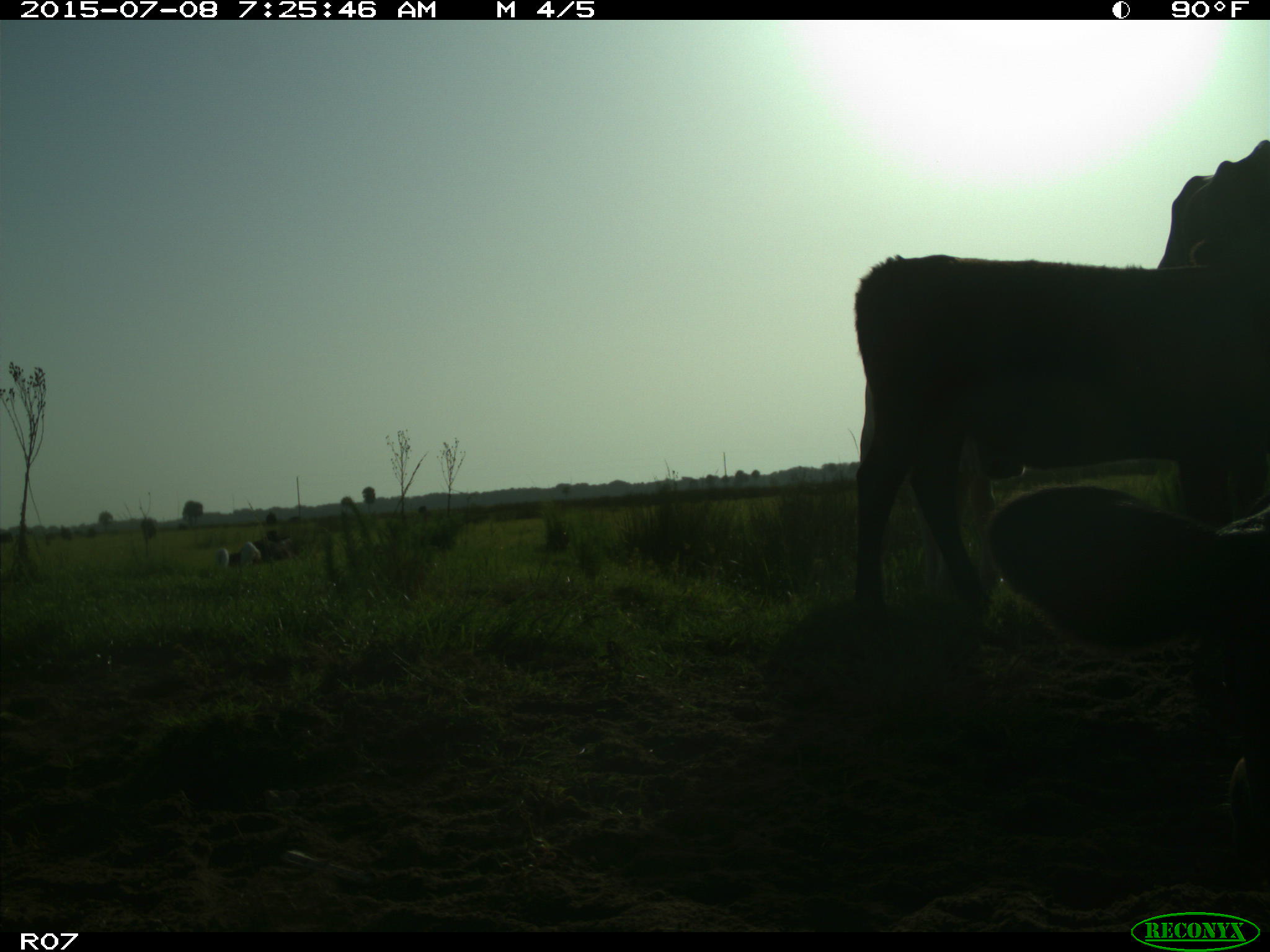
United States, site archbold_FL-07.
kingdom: Animalia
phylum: Chordata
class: Mammalia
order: Artiodactyla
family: Bovidae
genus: Bos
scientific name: Bos taurus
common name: domestic cow